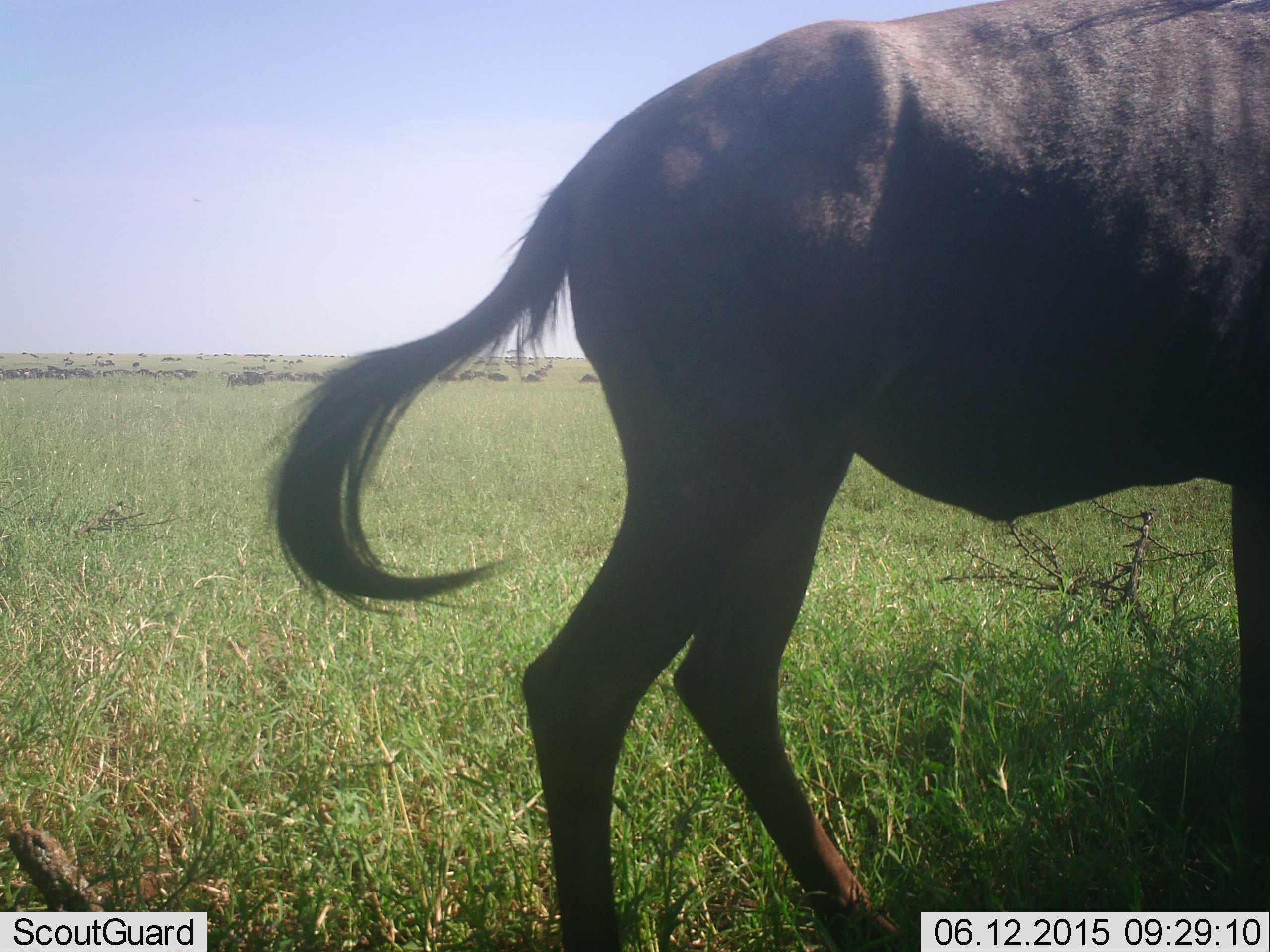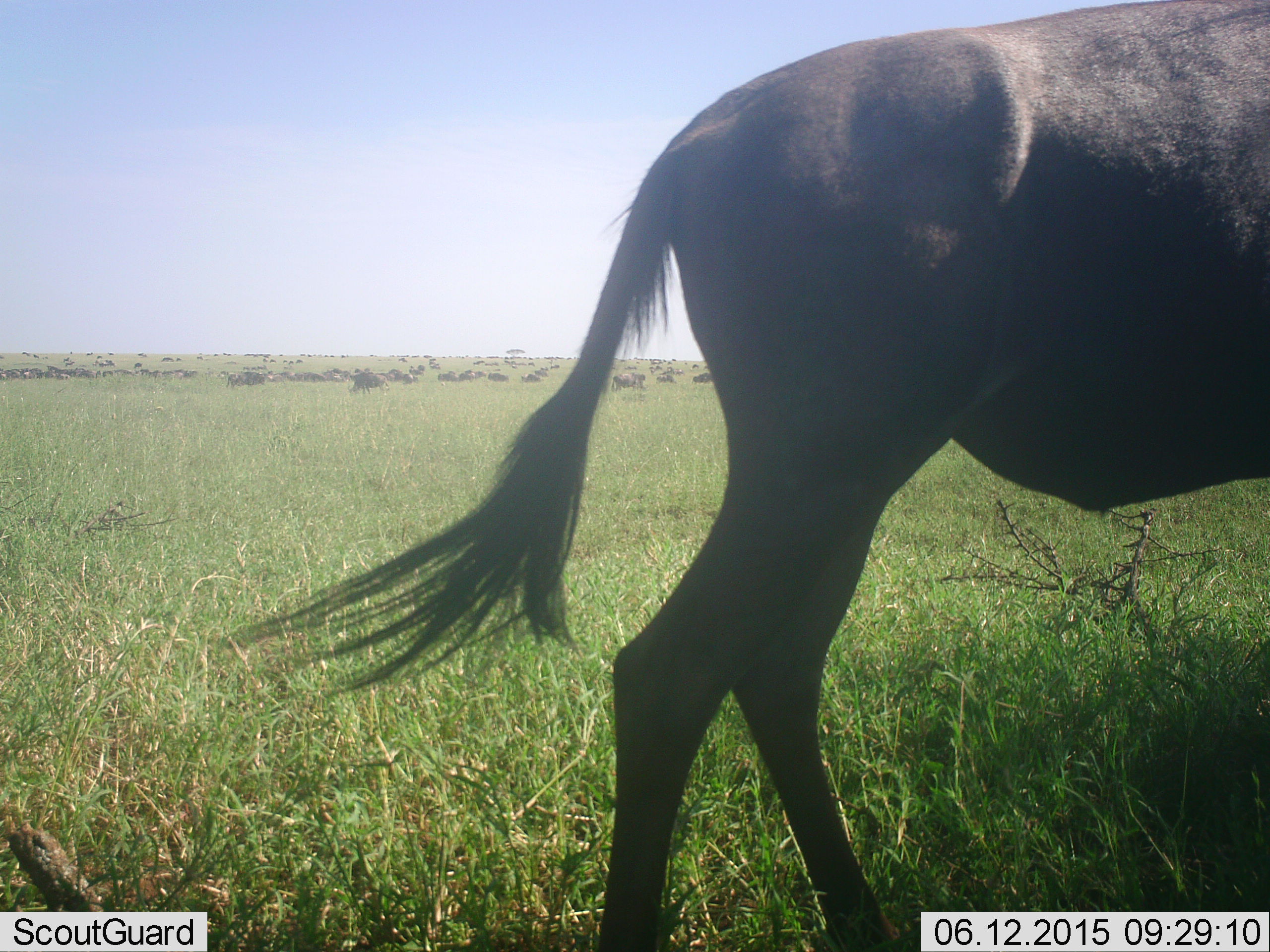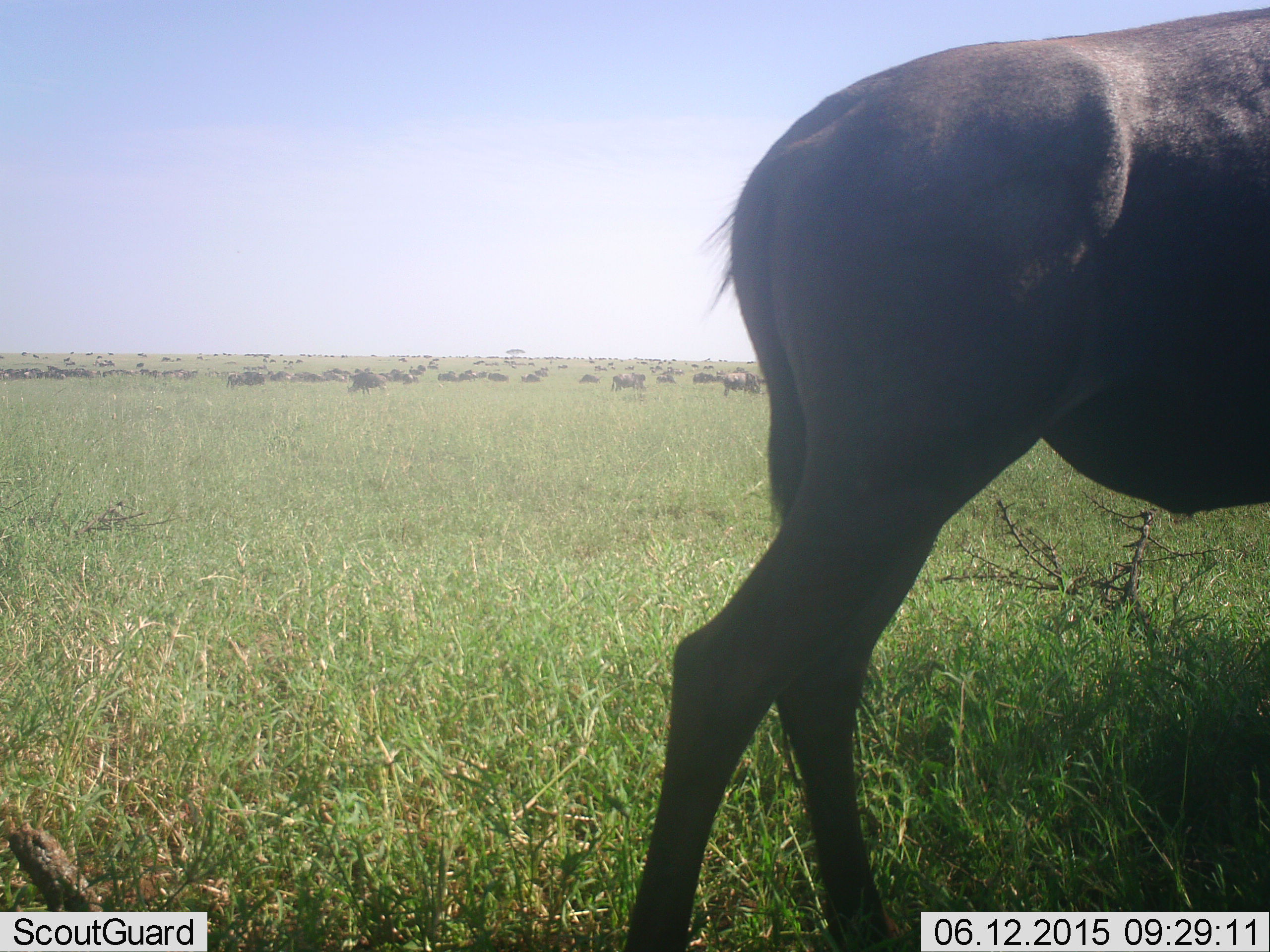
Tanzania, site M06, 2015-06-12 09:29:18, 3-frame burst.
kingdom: Animalia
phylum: Chordata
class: Mammalia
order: Artiodactyla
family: Bovidae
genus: Connochaetes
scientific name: Connochaetes taurinus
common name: blue wildebeest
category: wildebeest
Wildebeest (blue wildebeest) (Connochaetes taurinus), count 51+. Behavior (volunteer vote fractions): standing 70%, resting 20%, moving 80%, interacting 0%. Young present (vote fraction): 0%. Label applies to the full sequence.